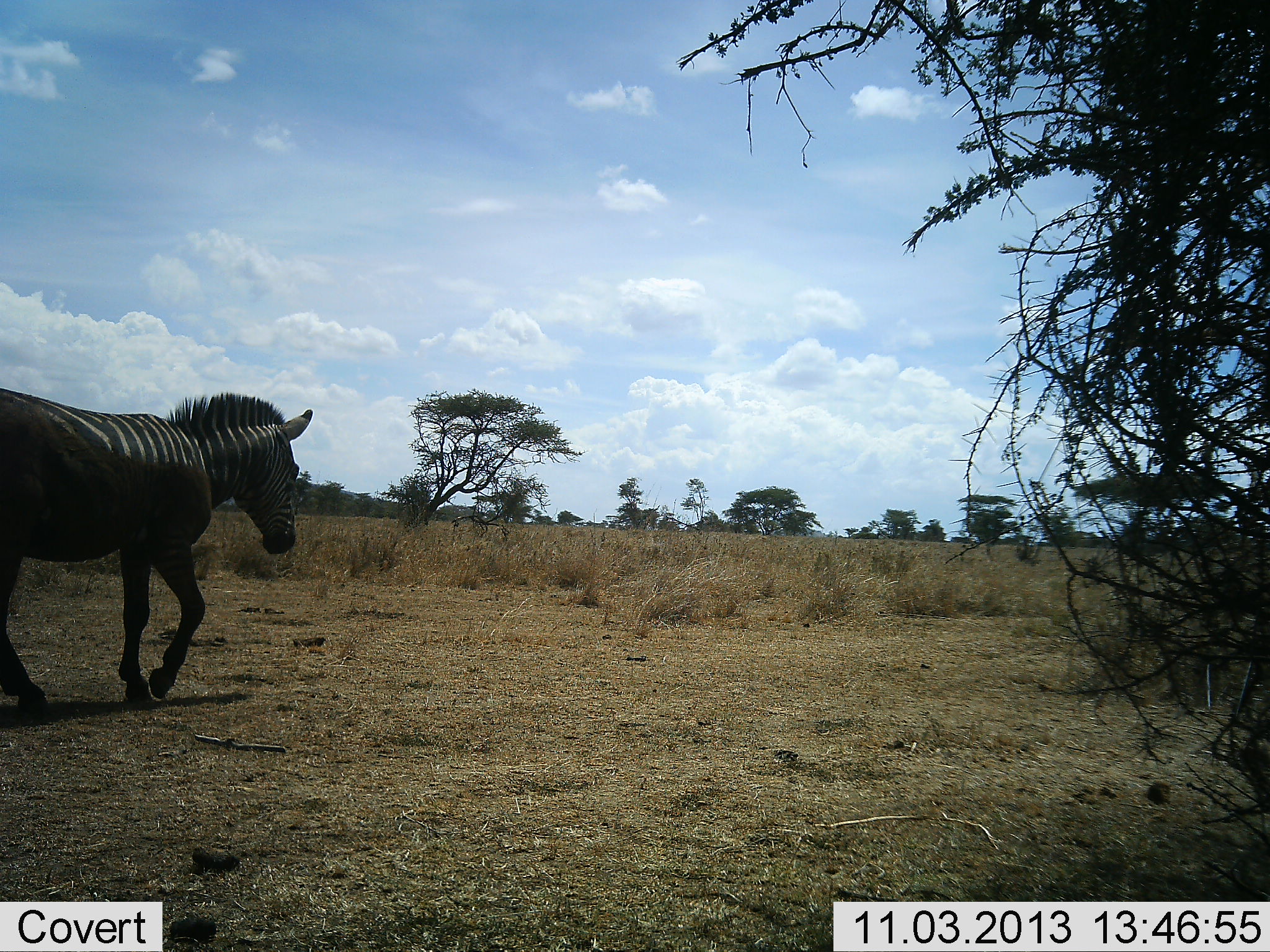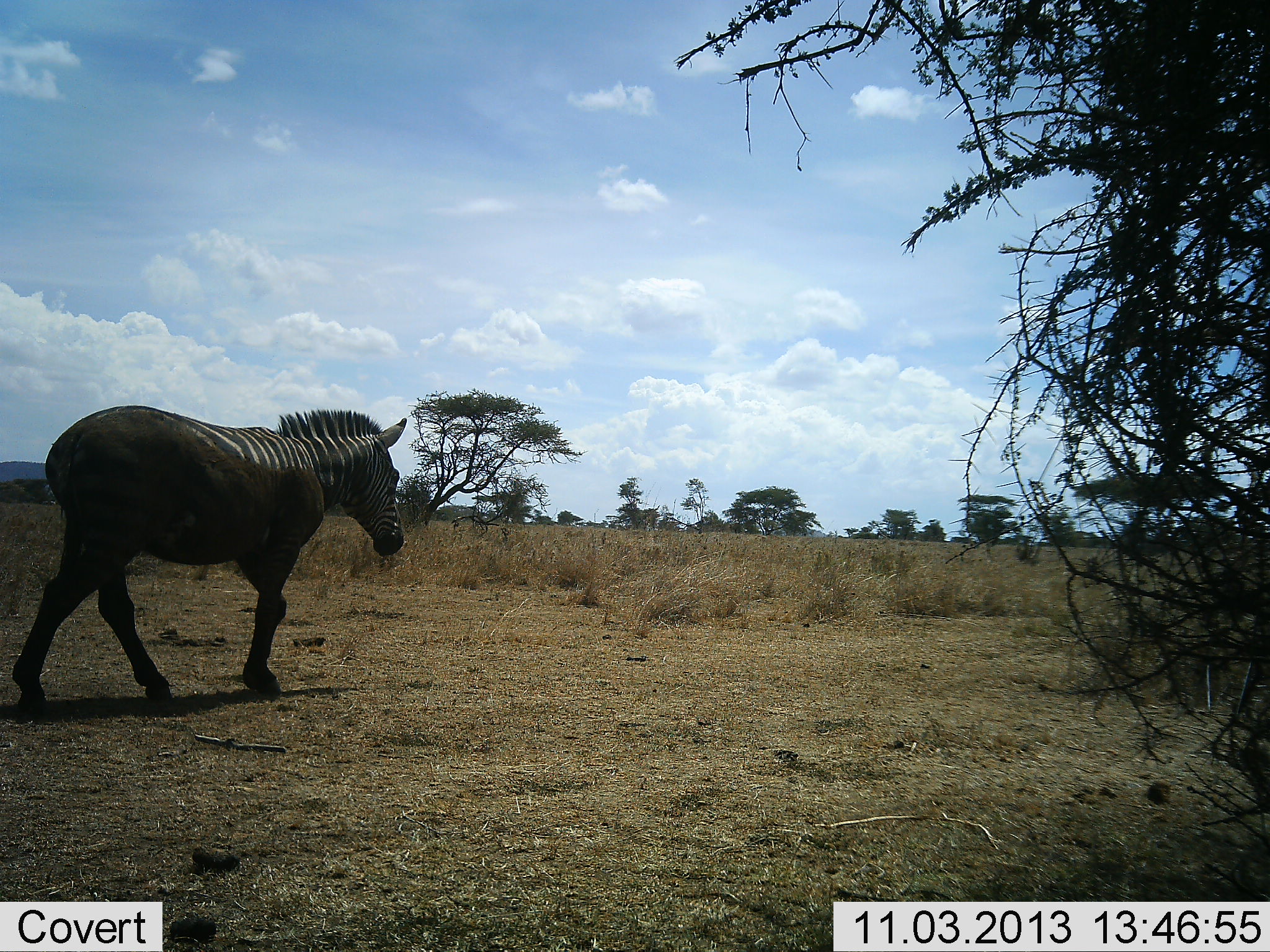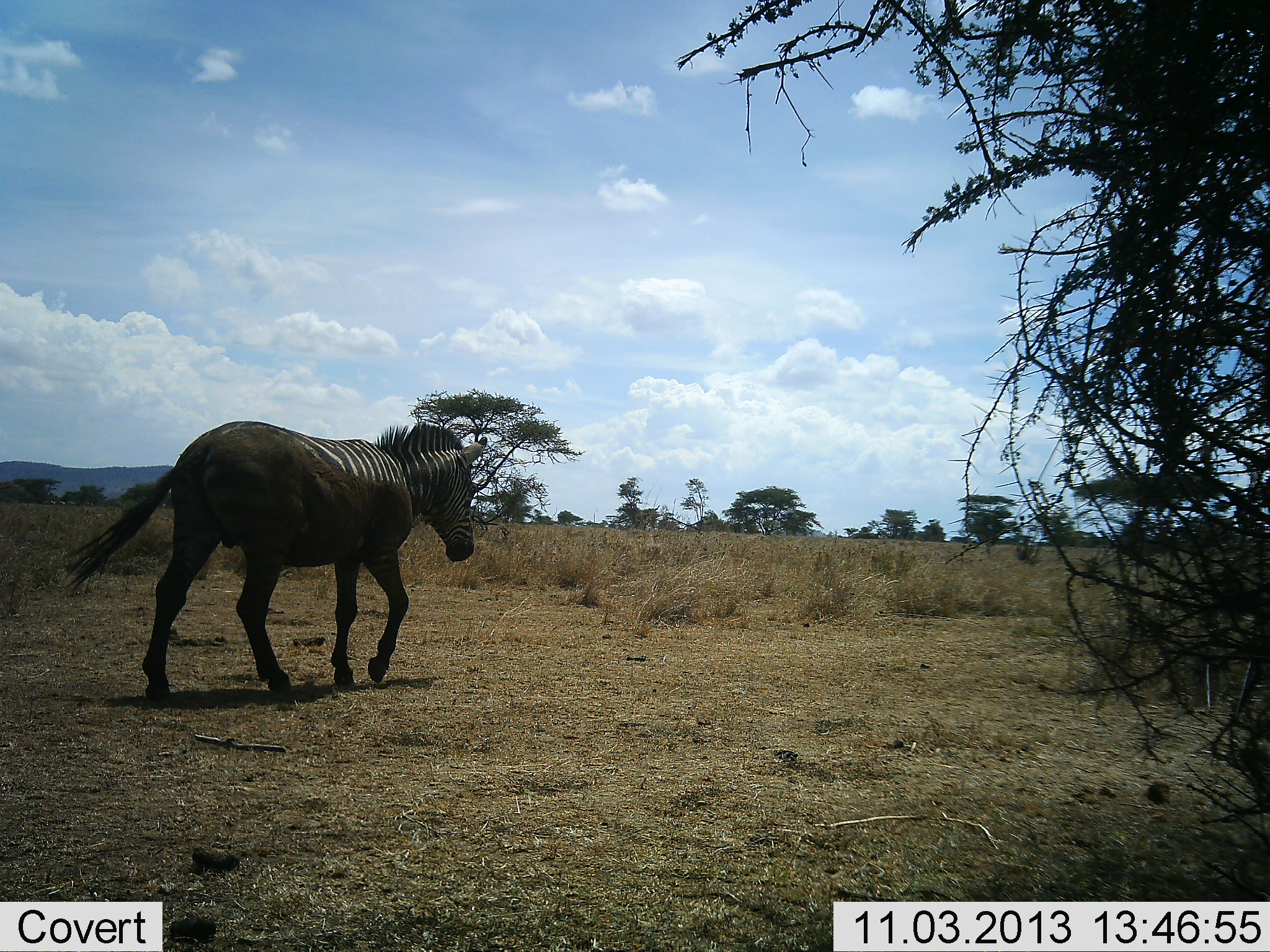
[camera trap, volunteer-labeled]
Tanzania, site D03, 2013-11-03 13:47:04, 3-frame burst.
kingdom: Animalia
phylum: Chordata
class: Mammalia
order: Perissodactyla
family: Equidae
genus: Equus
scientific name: Equus quagga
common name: plains zebra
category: zebra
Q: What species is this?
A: Zebra (plains zebra) (Equus quagga).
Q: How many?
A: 1.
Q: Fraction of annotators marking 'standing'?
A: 0%.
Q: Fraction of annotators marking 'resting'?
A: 0%.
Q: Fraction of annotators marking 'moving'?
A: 100%.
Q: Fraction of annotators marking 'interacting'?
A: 0%.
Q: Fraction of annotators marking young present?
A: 0%.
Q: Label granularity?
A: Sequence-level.